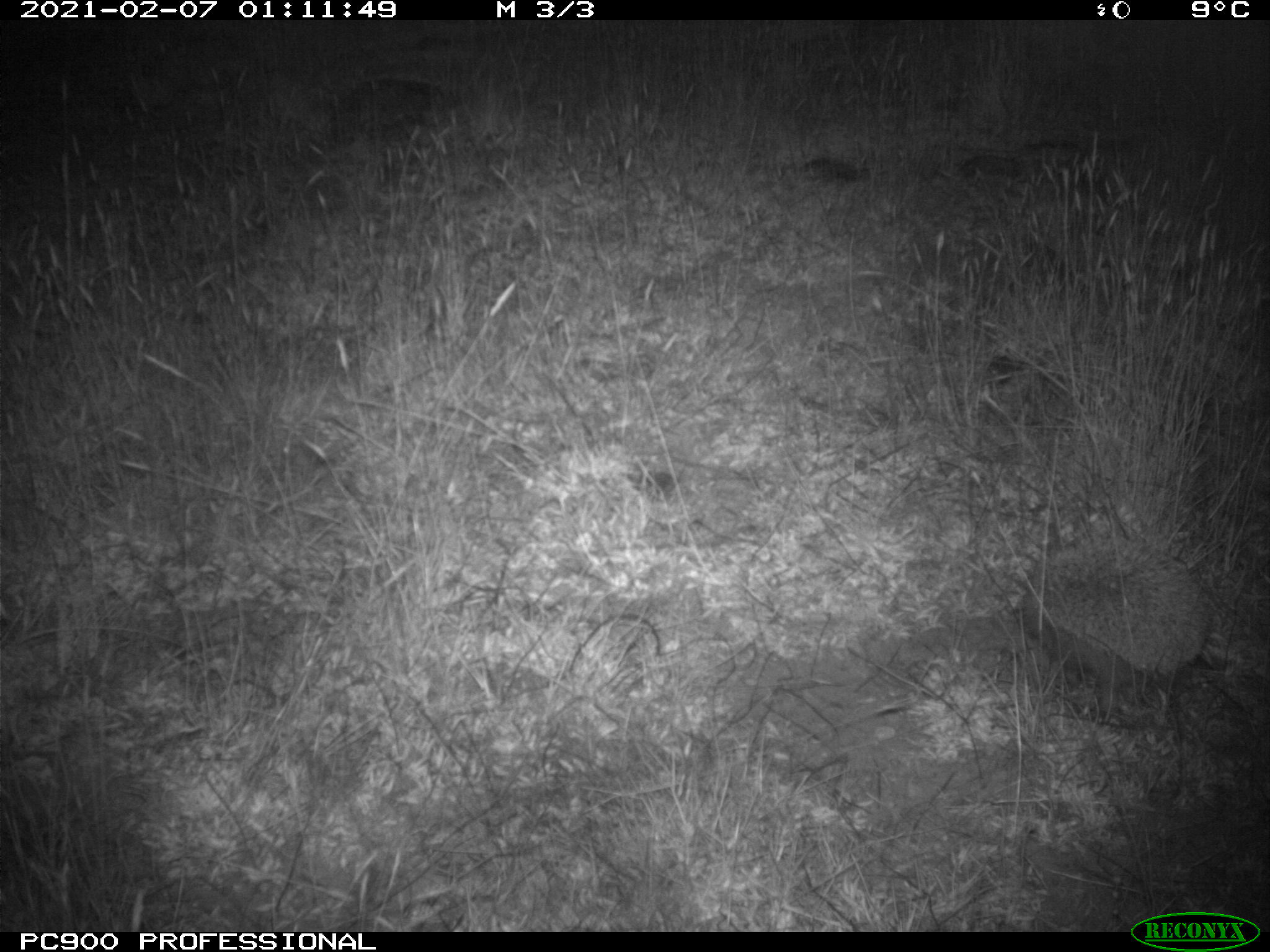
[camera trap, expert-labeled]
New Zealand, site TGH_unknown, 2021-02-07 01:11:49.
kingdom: Animalia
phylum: Chordata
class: Mammalia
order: Eulipotyphla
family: Erinaceidae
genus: Erinaceus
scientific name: Erinaceus europaeus europaeus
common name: european hedgehog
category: hedgehog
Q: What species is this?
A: Hedgehog (european hedgehog) (Erinaceus europaeus europaeus).